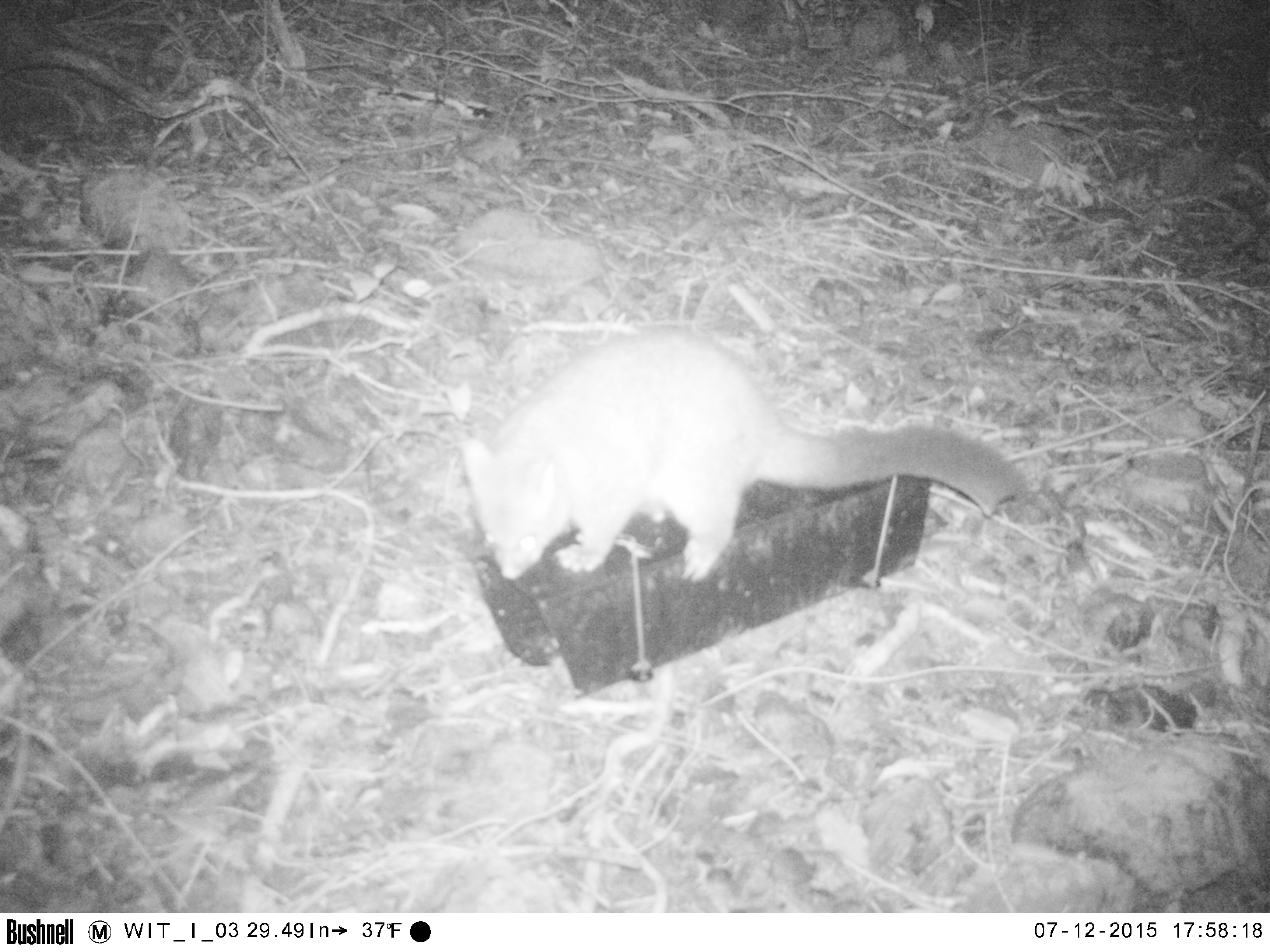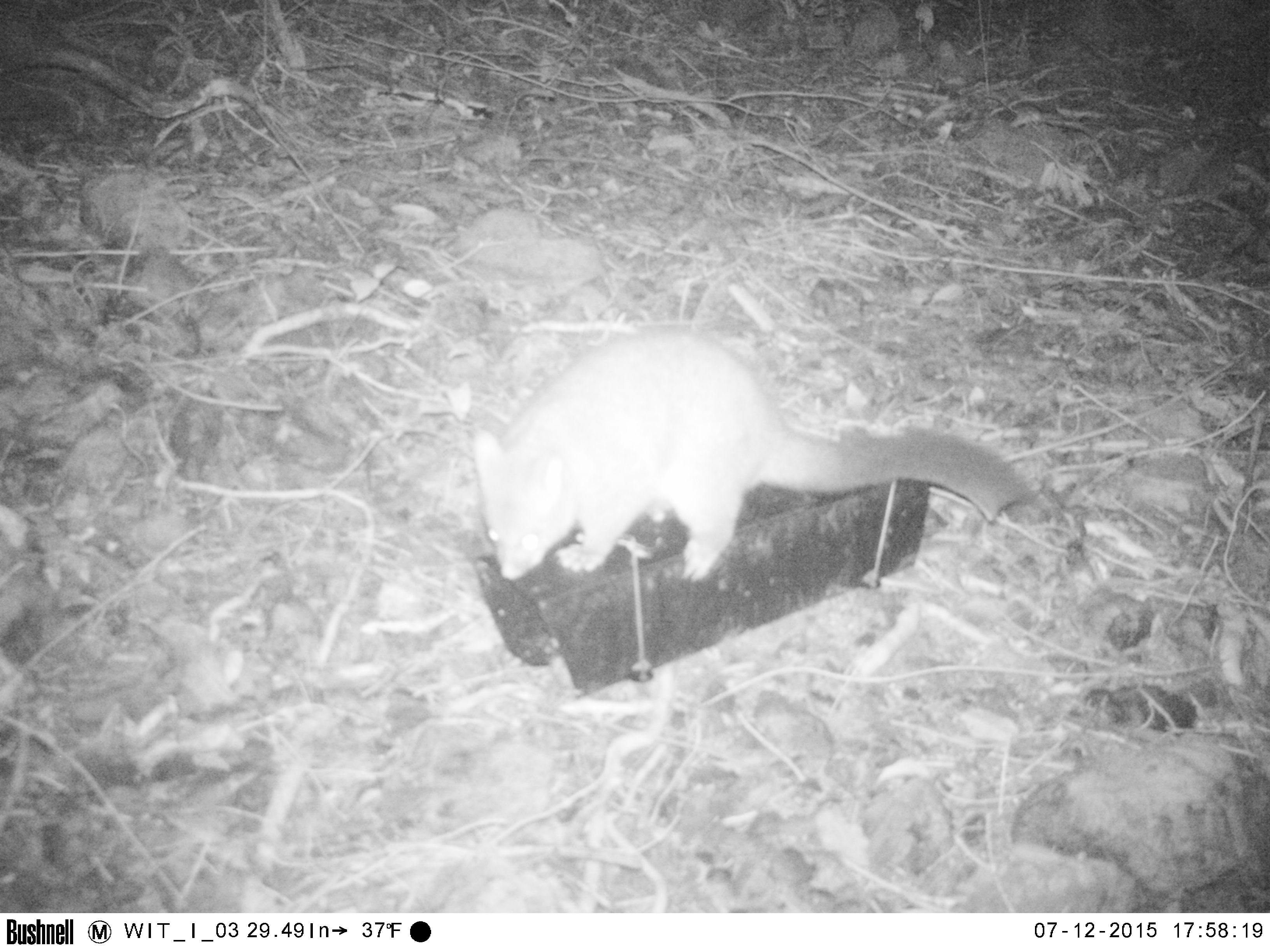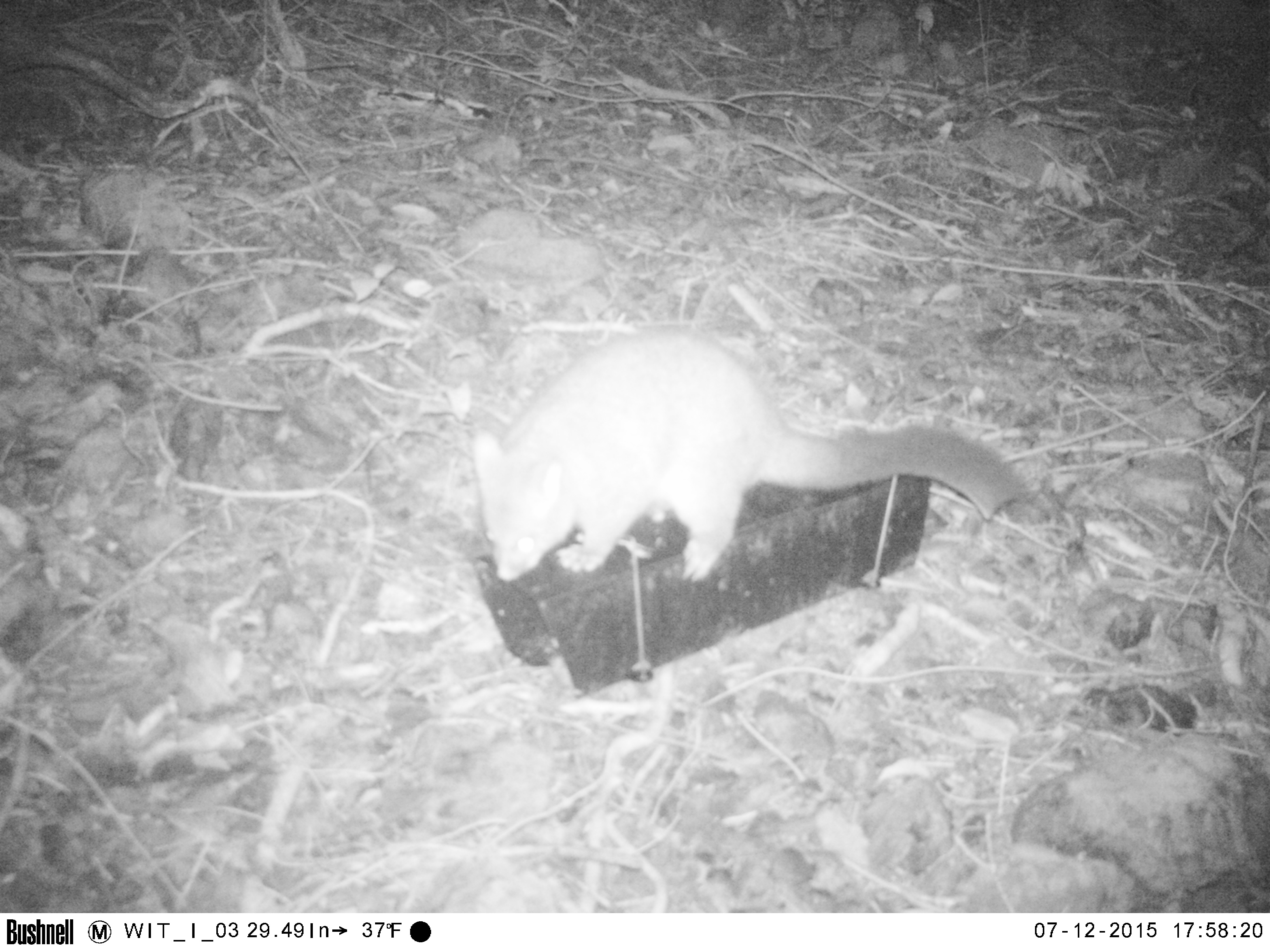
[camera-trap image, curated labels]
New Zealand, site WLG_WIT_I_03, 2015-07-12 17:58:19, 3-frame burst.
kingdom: Animalia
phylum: Chordata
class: Mammalia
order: Diprotodontia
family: Phalangeridae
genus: Trichosurus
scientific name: Trichosurus vulpecula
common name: common brushtail possum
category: possum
Possum (common brushtail possum) (Trichosurus vulpecula).